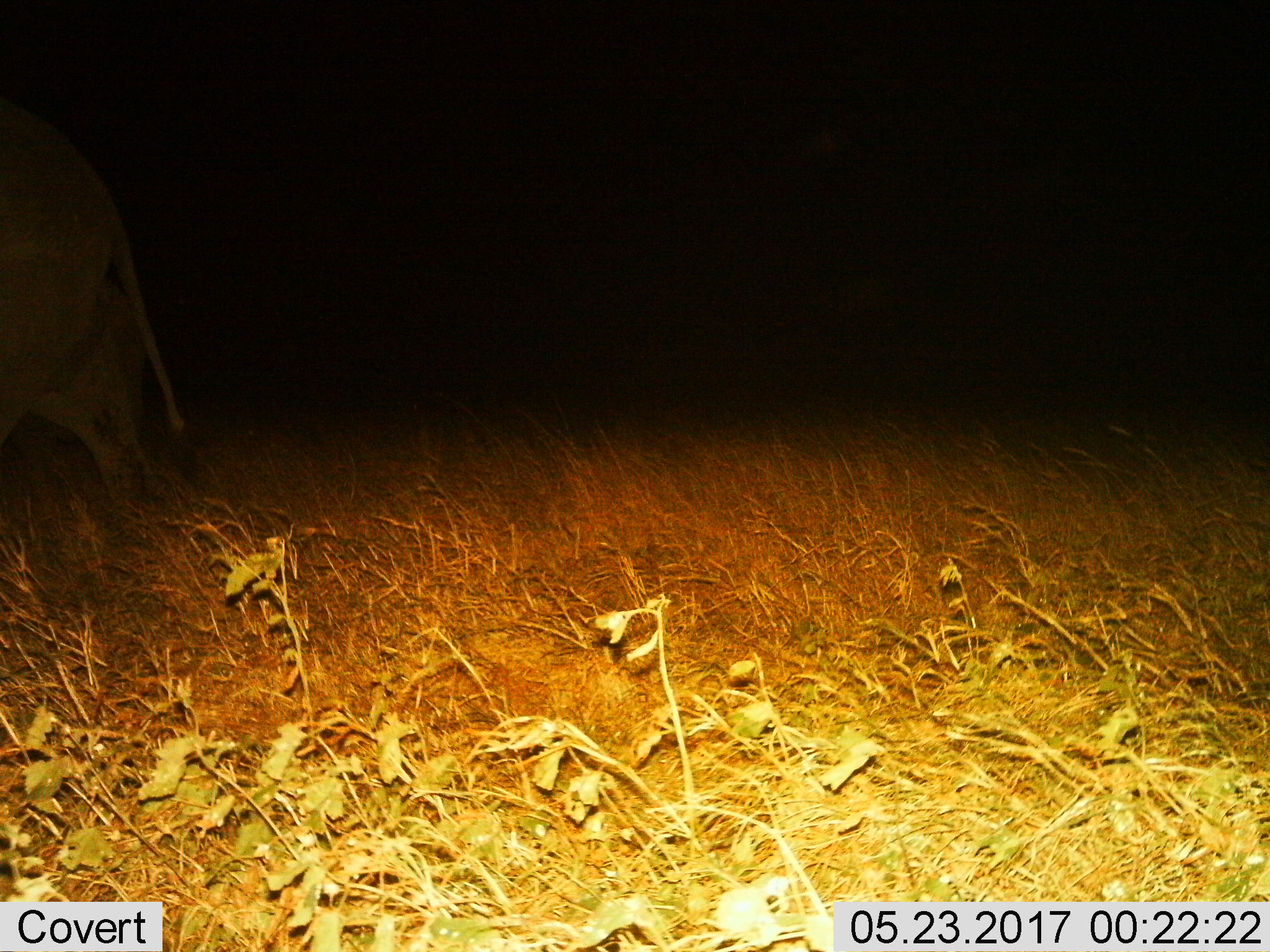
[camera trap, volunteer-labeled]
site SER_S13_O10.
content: unidentified animal